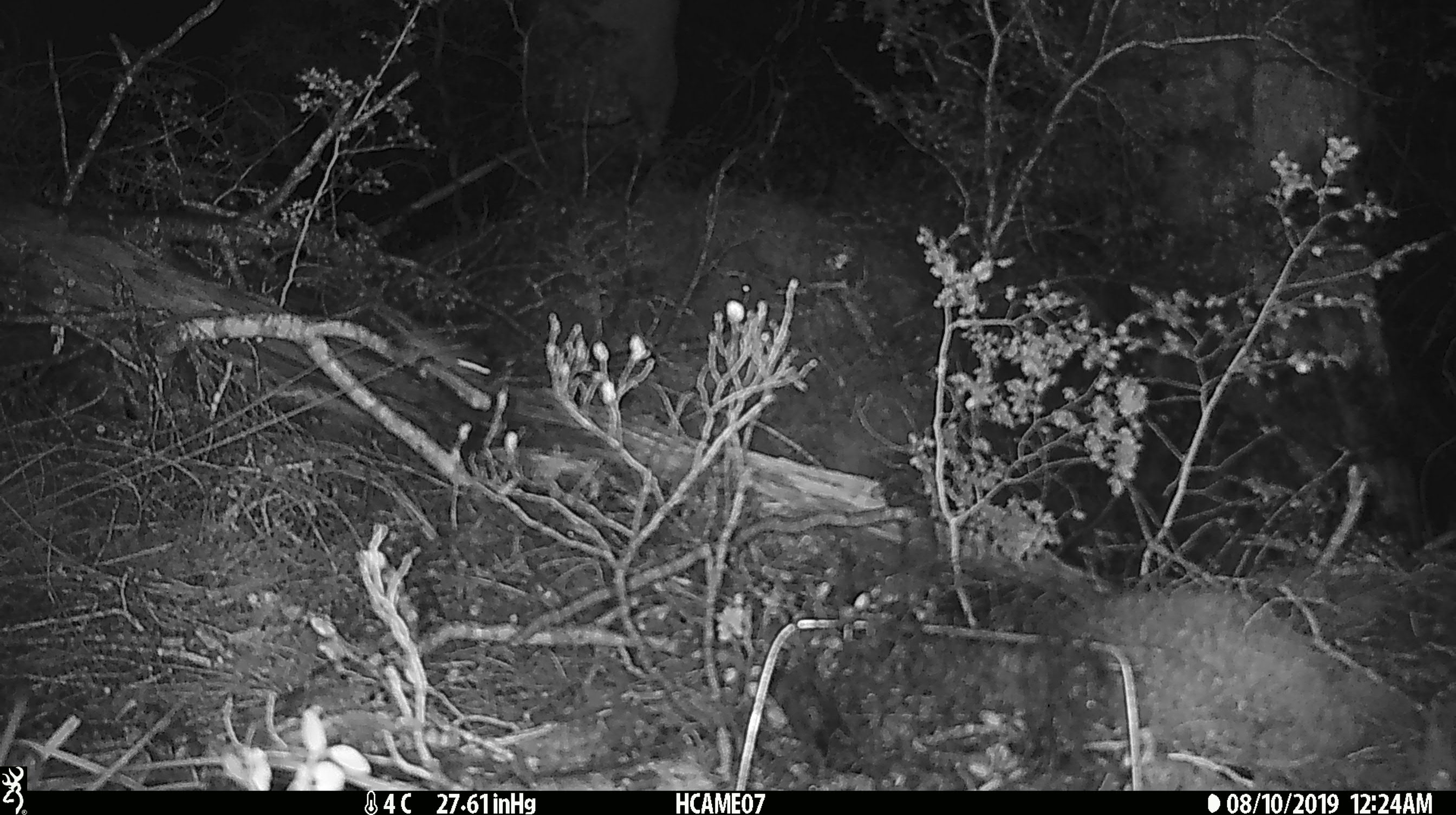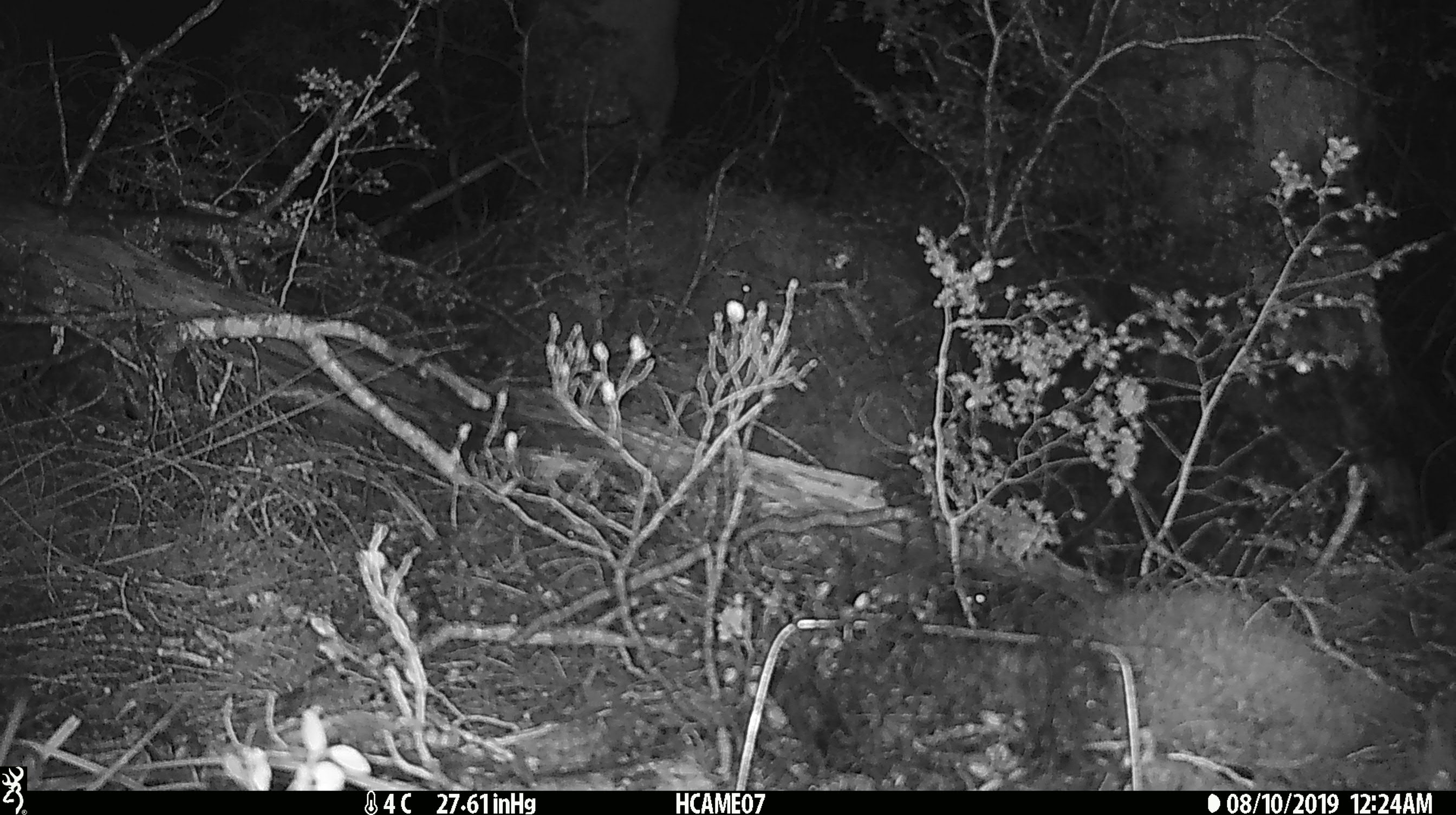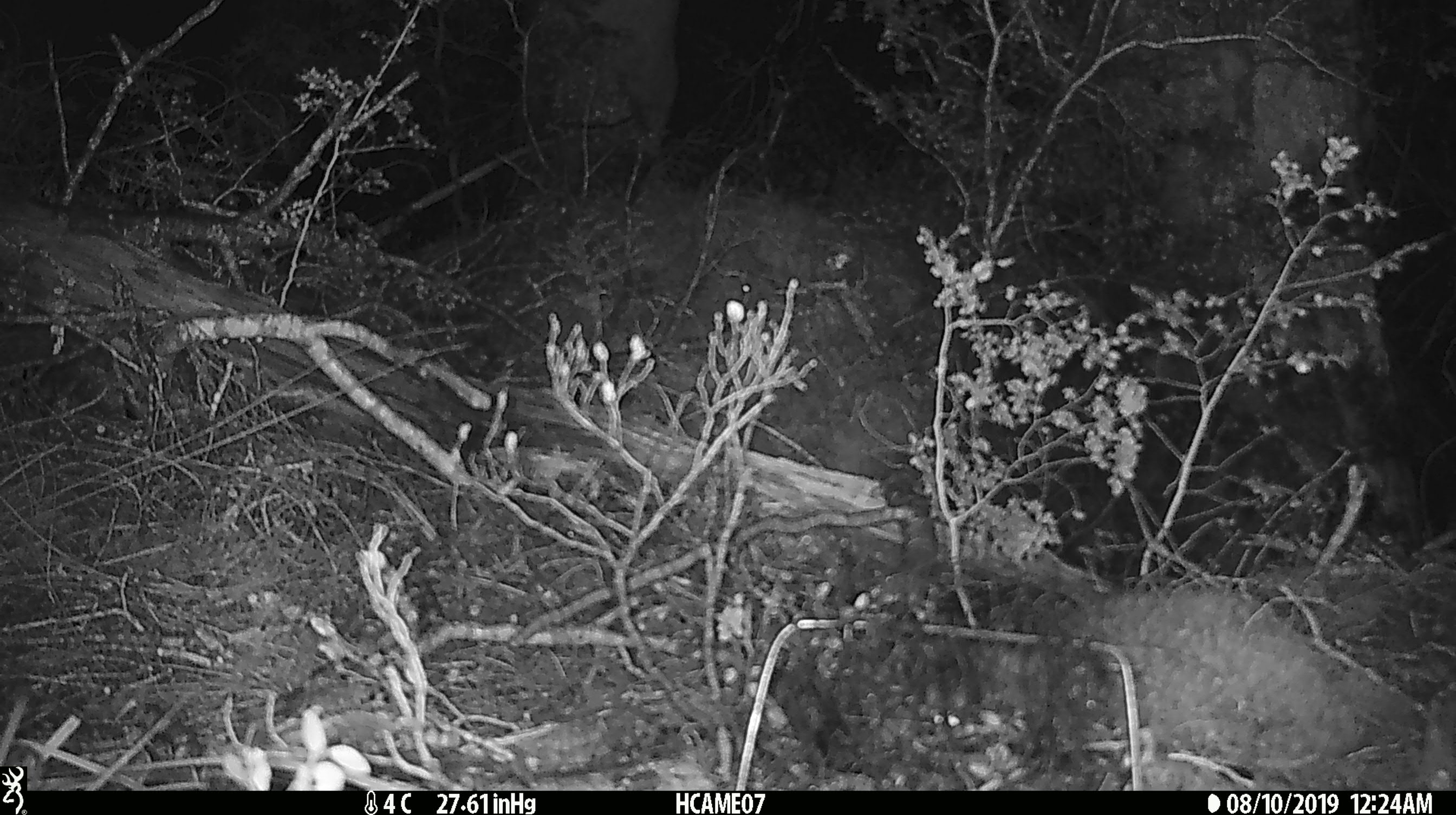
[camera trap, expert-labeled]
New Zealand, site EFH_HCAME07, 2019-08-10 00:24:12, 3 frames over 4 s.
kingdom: Animalia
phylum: Chordata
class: Mammalia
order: Rodentia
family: Muridae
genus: Mus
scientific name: Mus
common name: mouse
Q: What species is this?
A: Mouse (Mus).